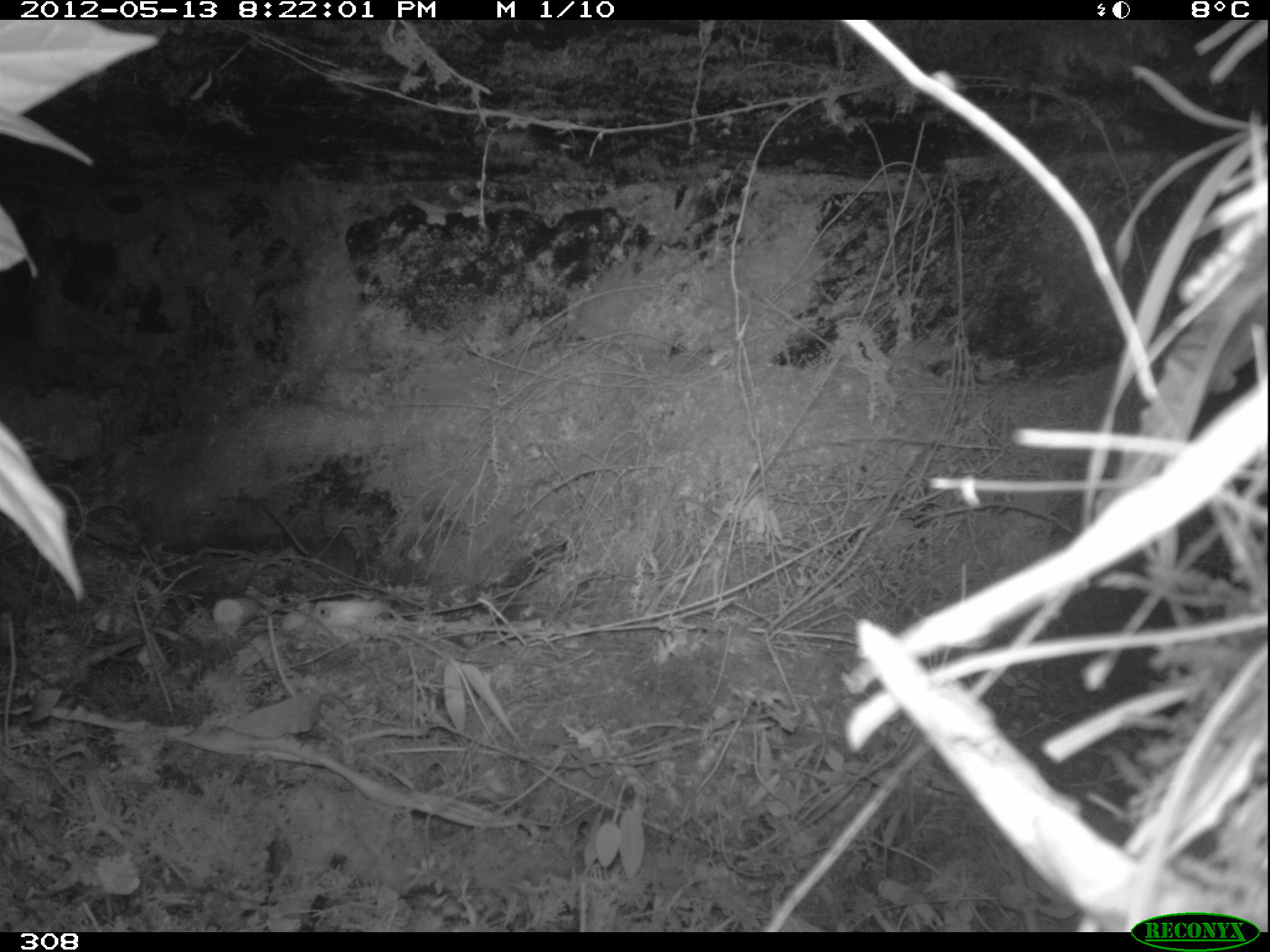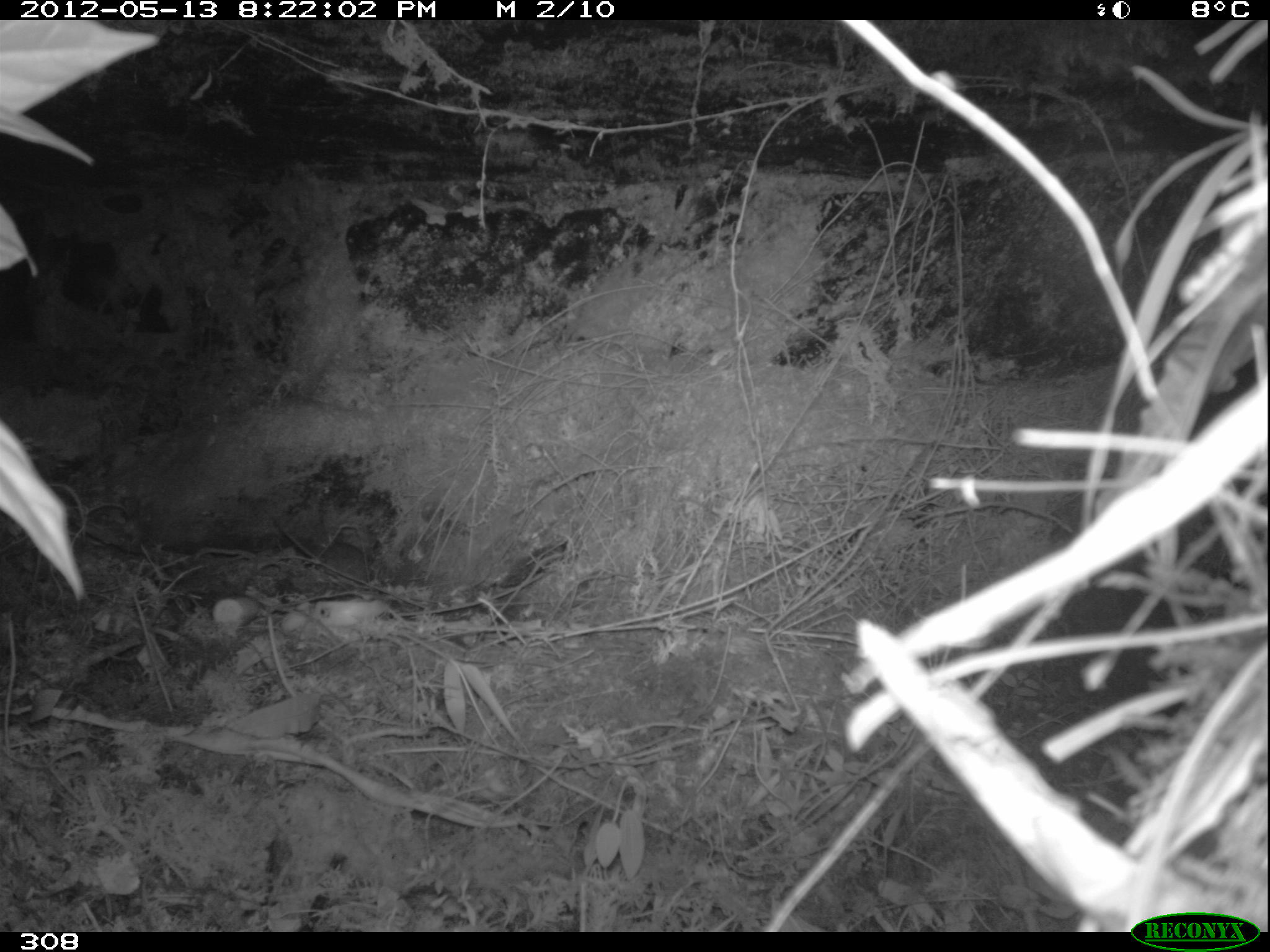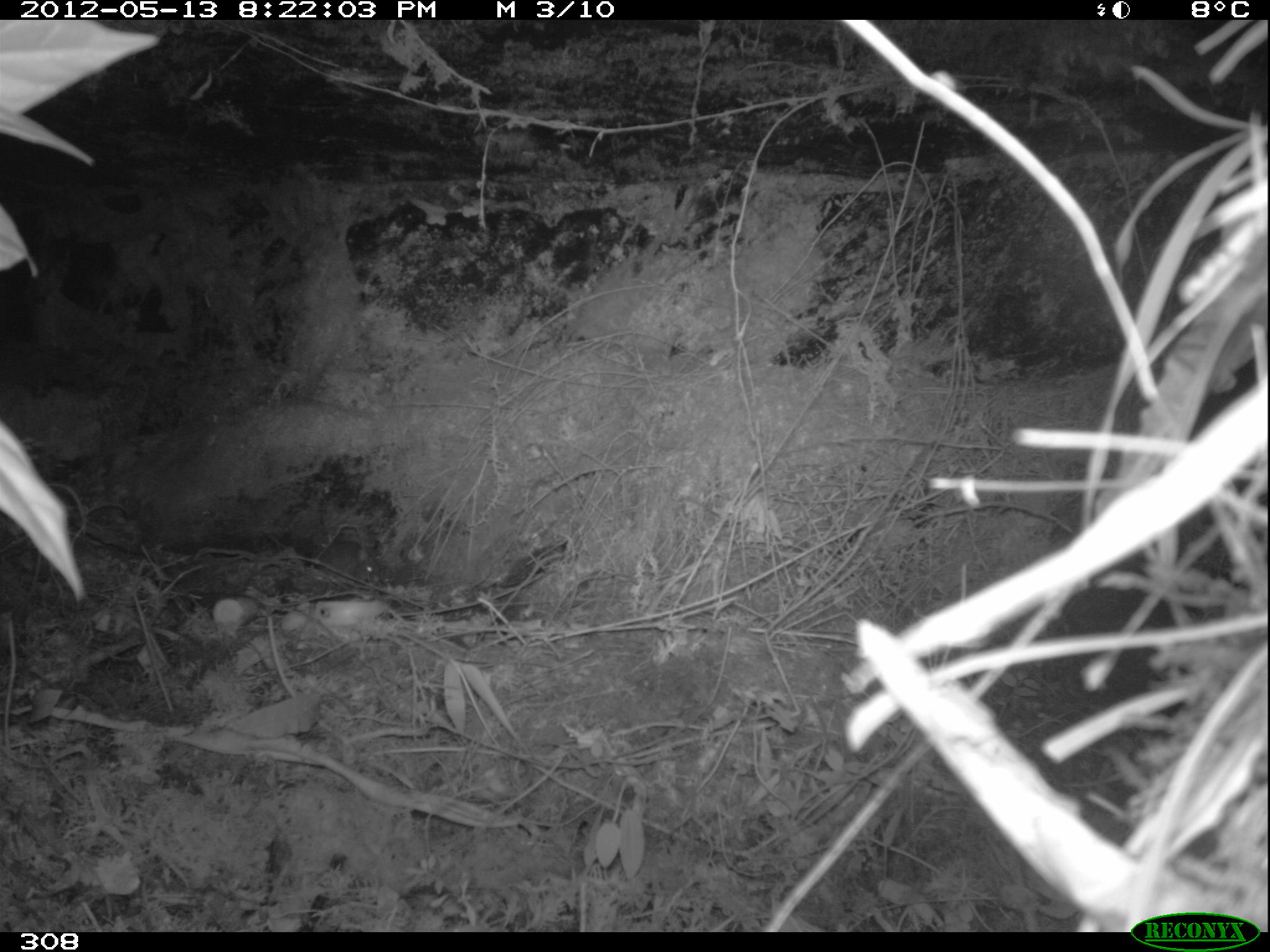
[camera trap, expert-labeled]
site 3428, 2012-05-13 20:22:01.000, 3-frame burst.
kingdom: Animalia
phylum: Chordata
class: Mammalia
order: Rodentia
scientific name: Rodentia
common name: rodents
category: unknown rodent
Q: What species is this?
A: Unknown rodent (rodents) (Rodentia).